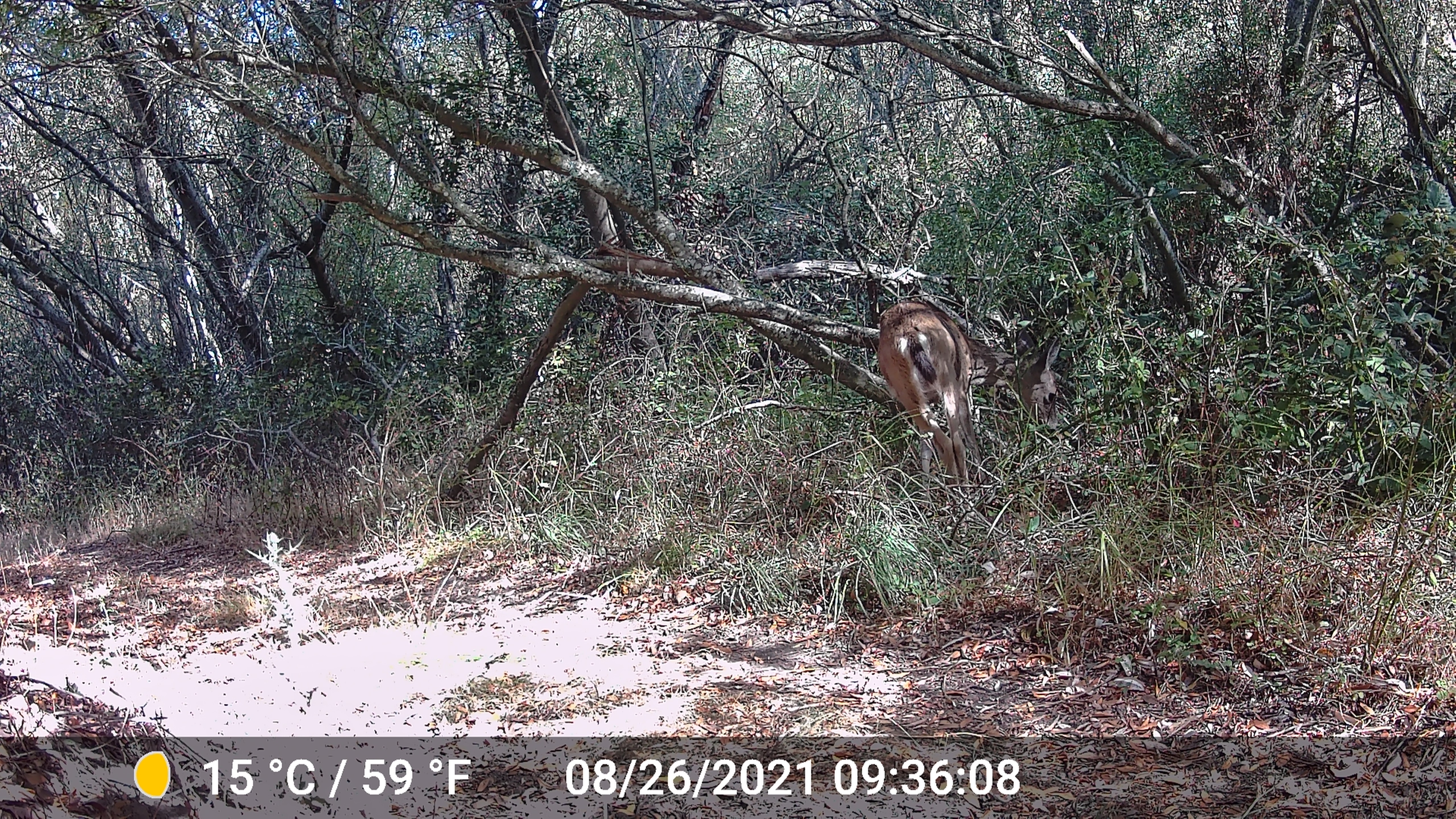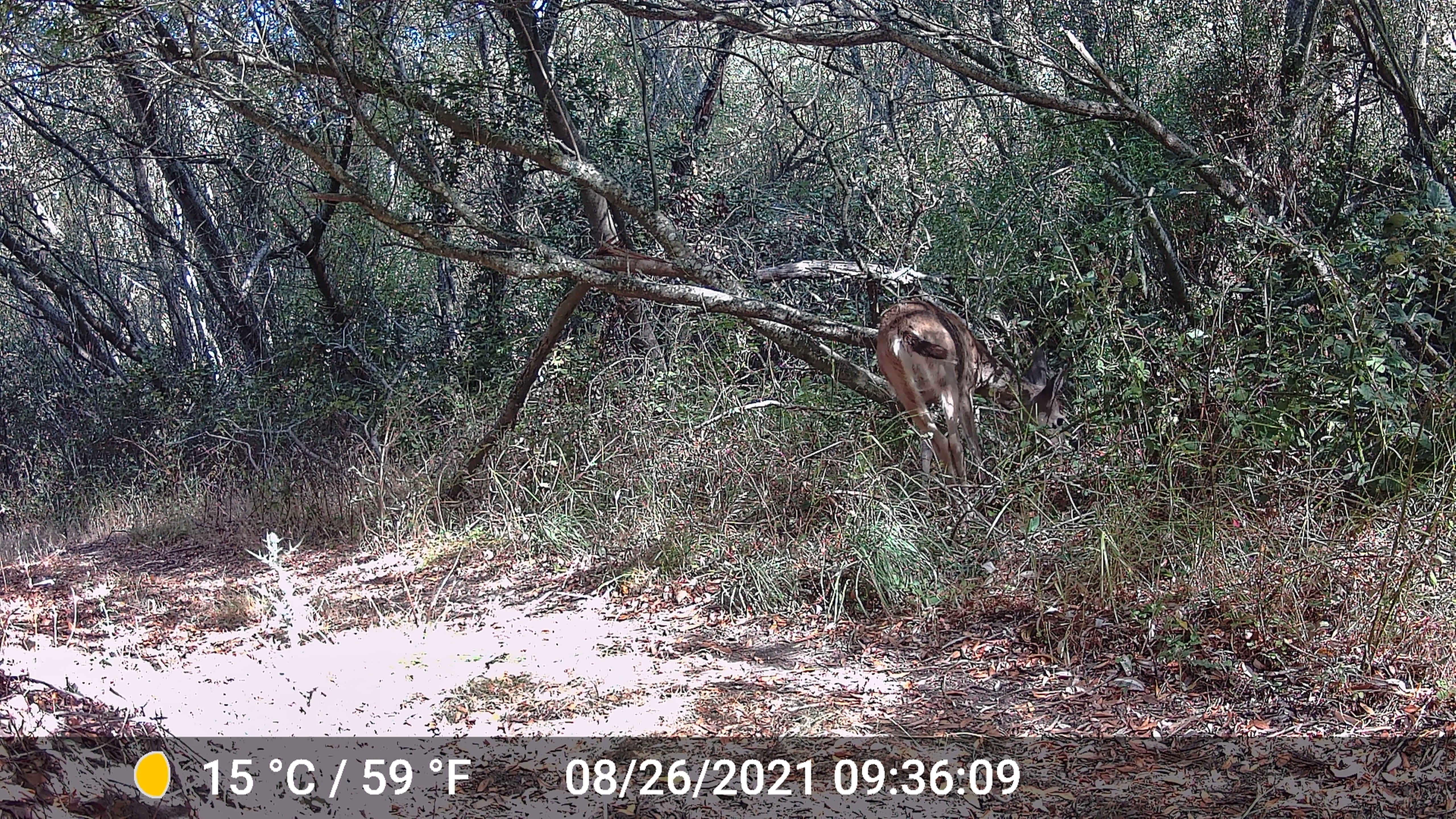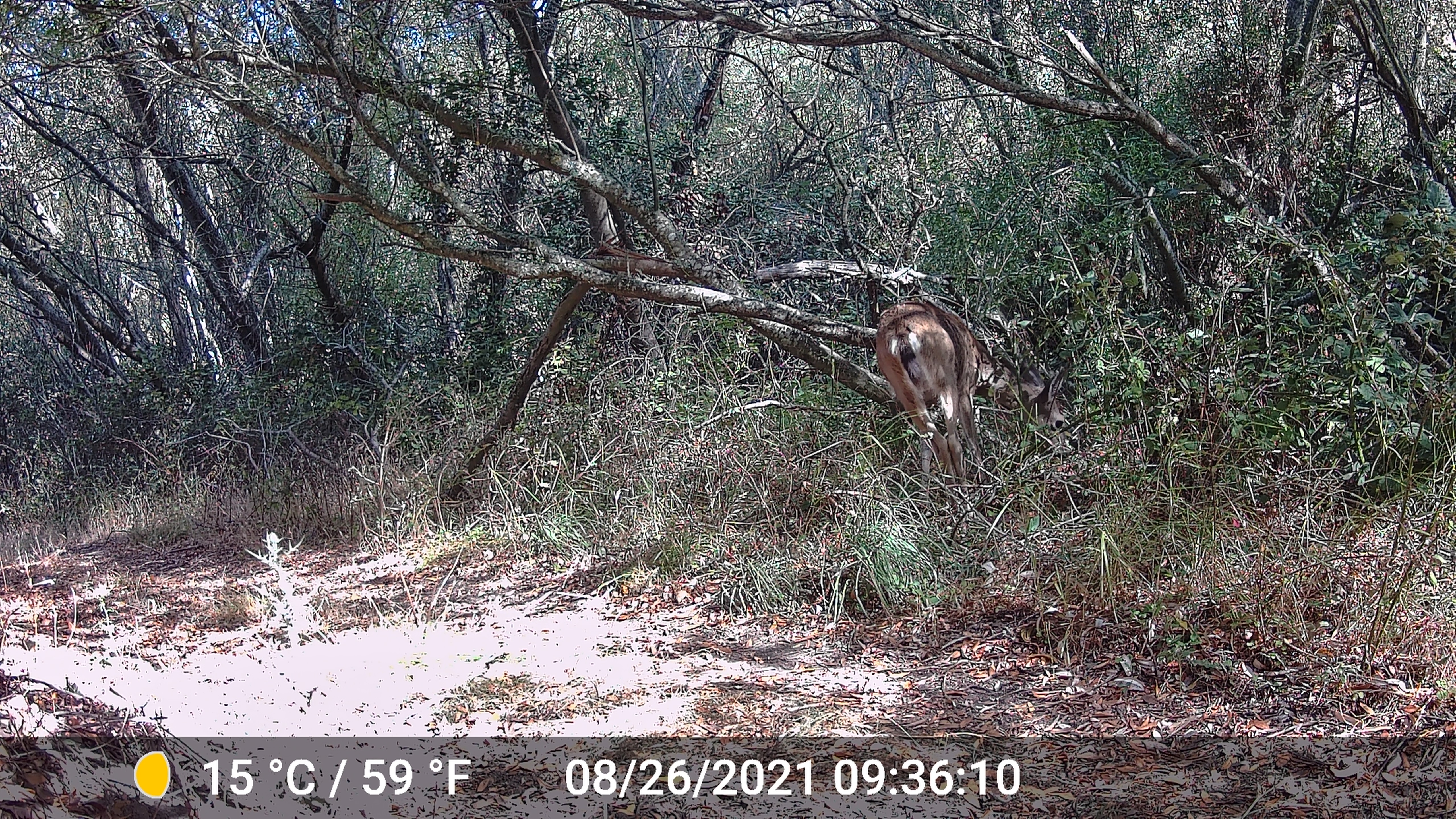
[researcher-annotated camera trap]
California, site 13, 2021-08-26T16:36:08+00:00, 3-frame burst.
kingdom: Animalia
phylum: Chordata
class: Mammalia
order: Artiodactyla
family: Cervidae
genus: Odocoileus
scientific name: Odocoileus hemionus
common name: mule deer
Mule deer (Odocoileus hemionus).